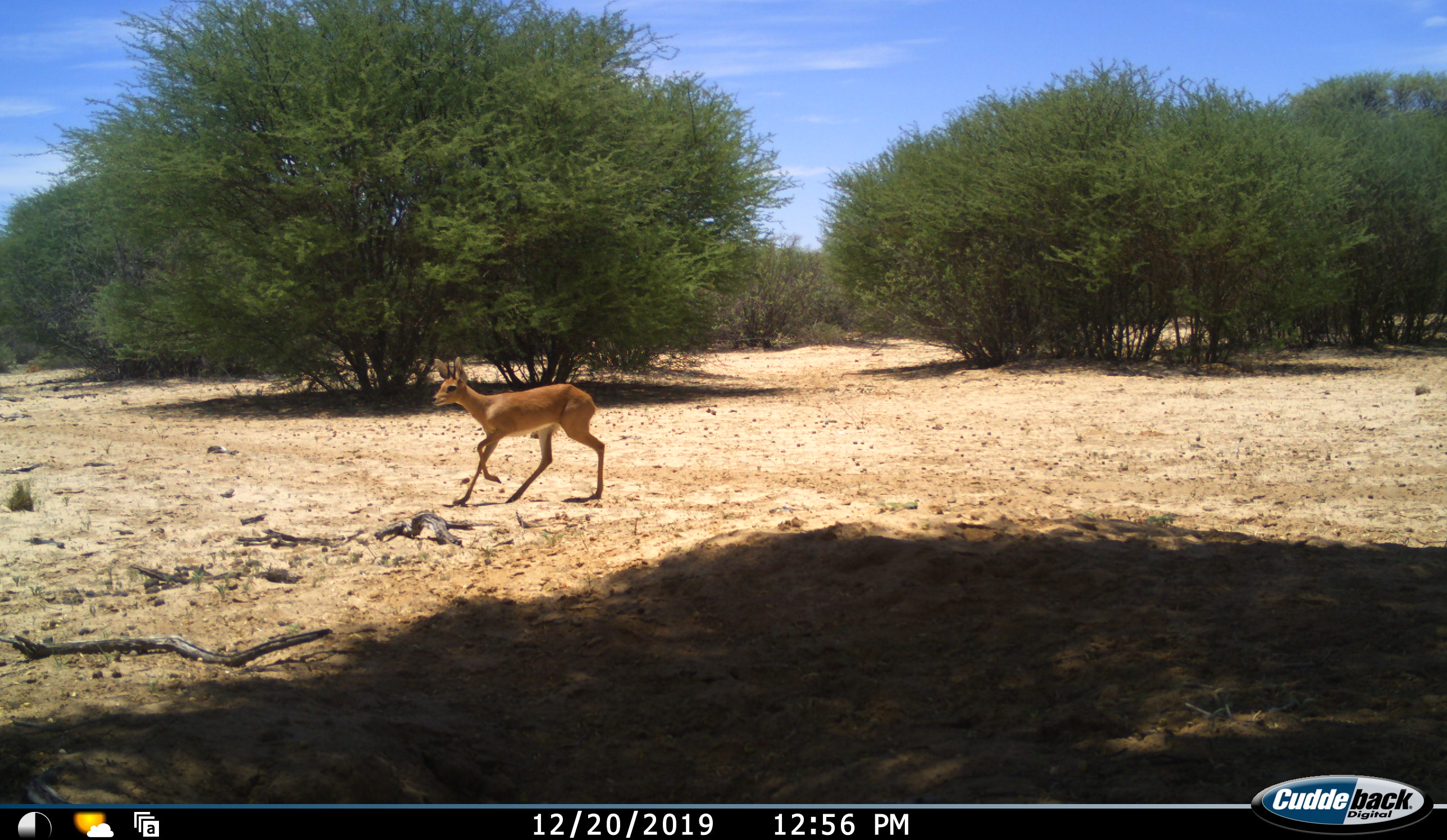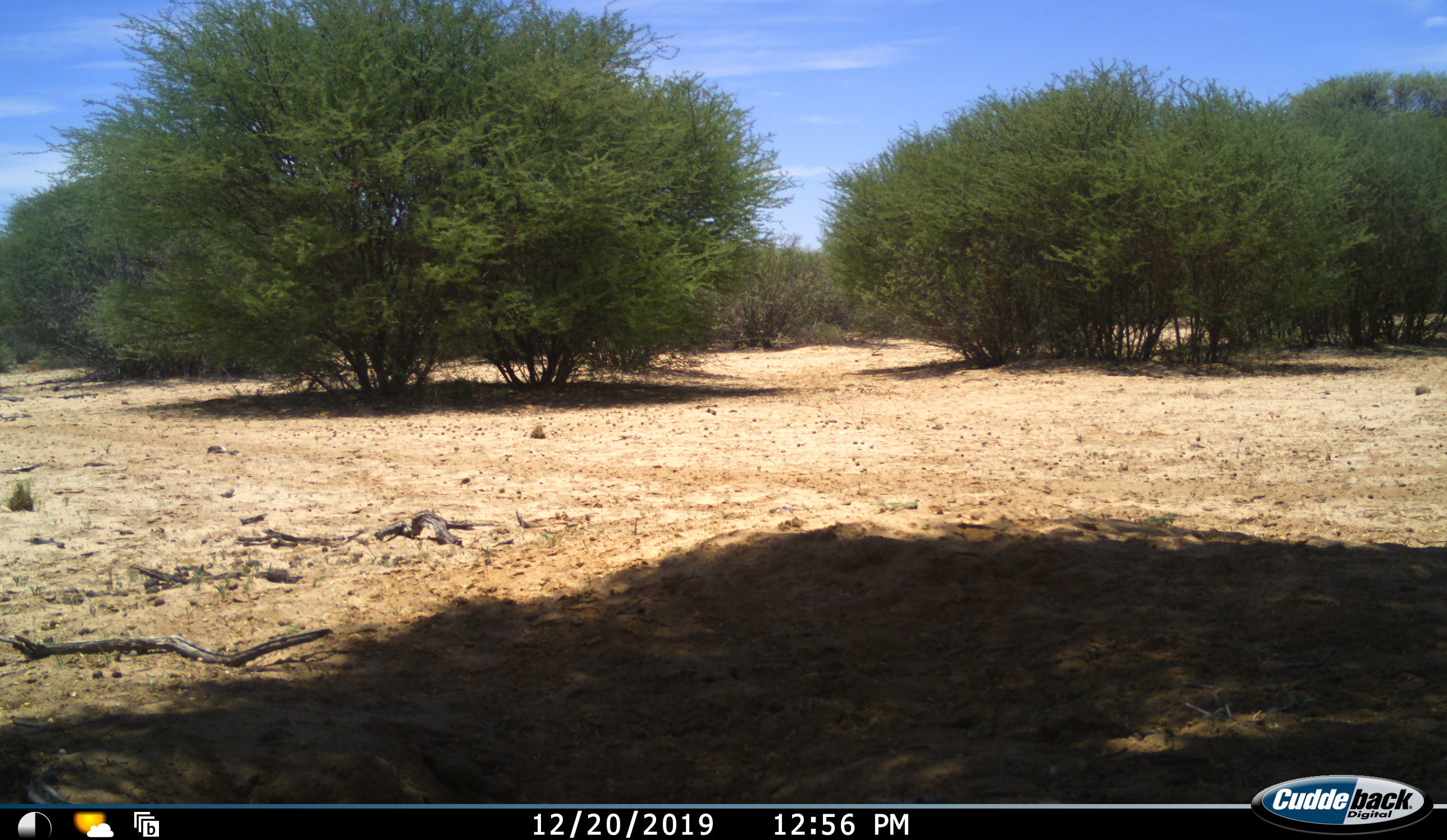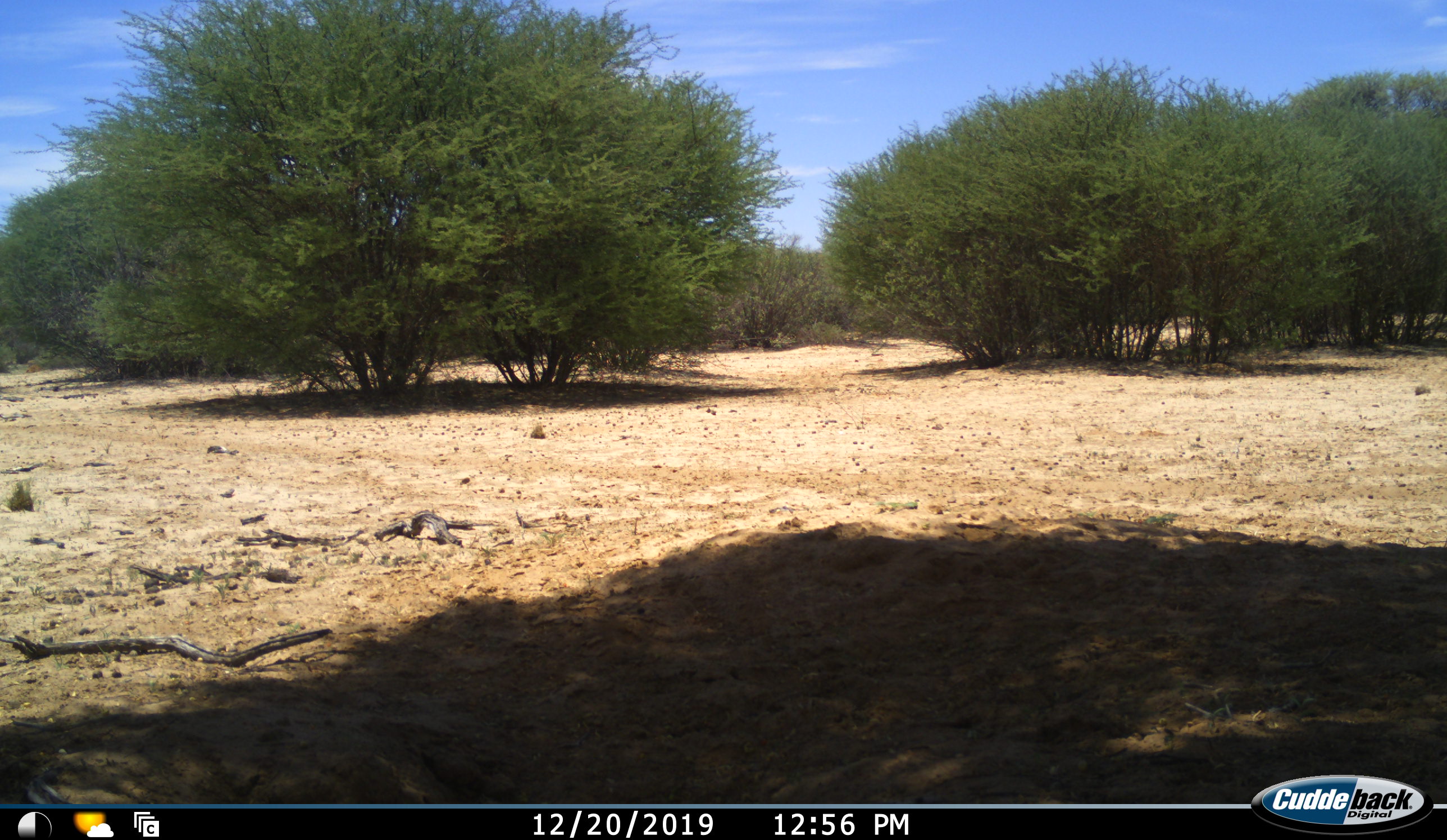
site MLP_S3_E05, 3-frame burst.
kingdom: Animalia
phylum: Chordata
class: Mammalia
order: Artiodactyla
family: Bovidae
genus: Raphicerus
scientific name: Raphicerus campestris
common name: steenbok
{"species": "steenbok (Raphicerus campestris)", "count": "1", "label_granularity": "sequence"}